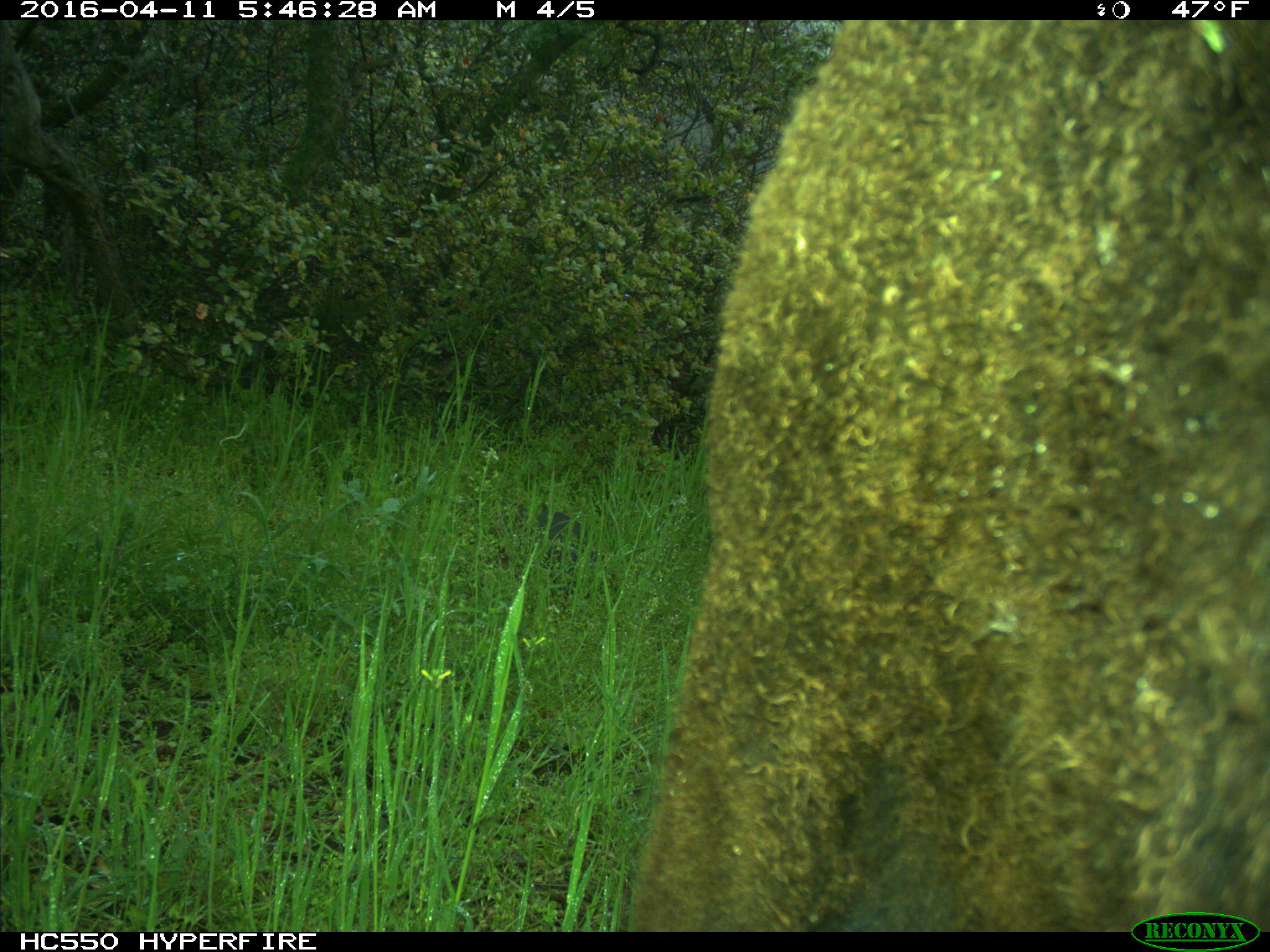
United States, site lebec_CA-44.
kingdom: Animalia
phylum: Chordata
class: Mammalia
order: Artiodactyla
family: Bovidae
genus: Bos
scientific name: Bos taurus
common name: domestic cow